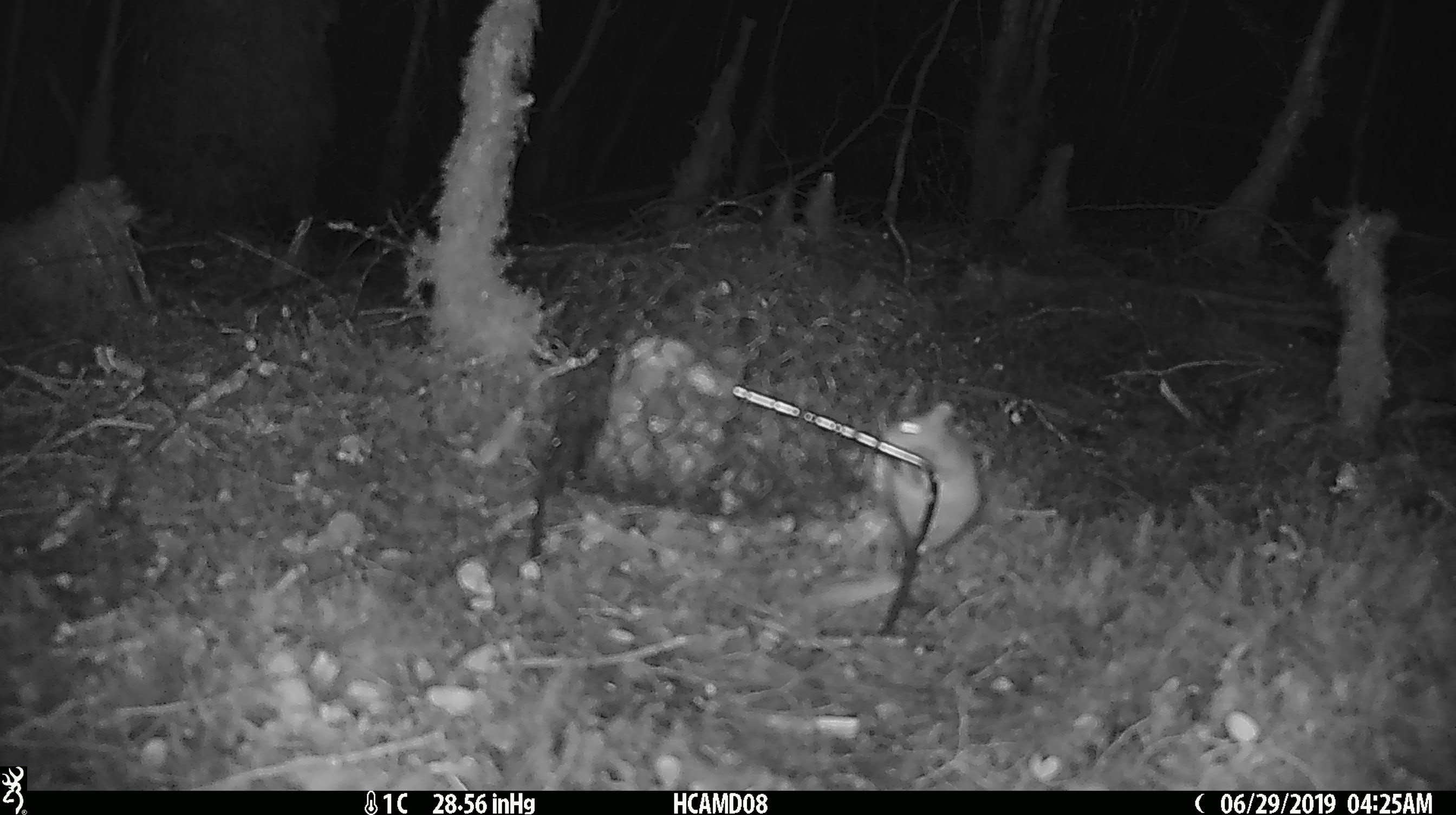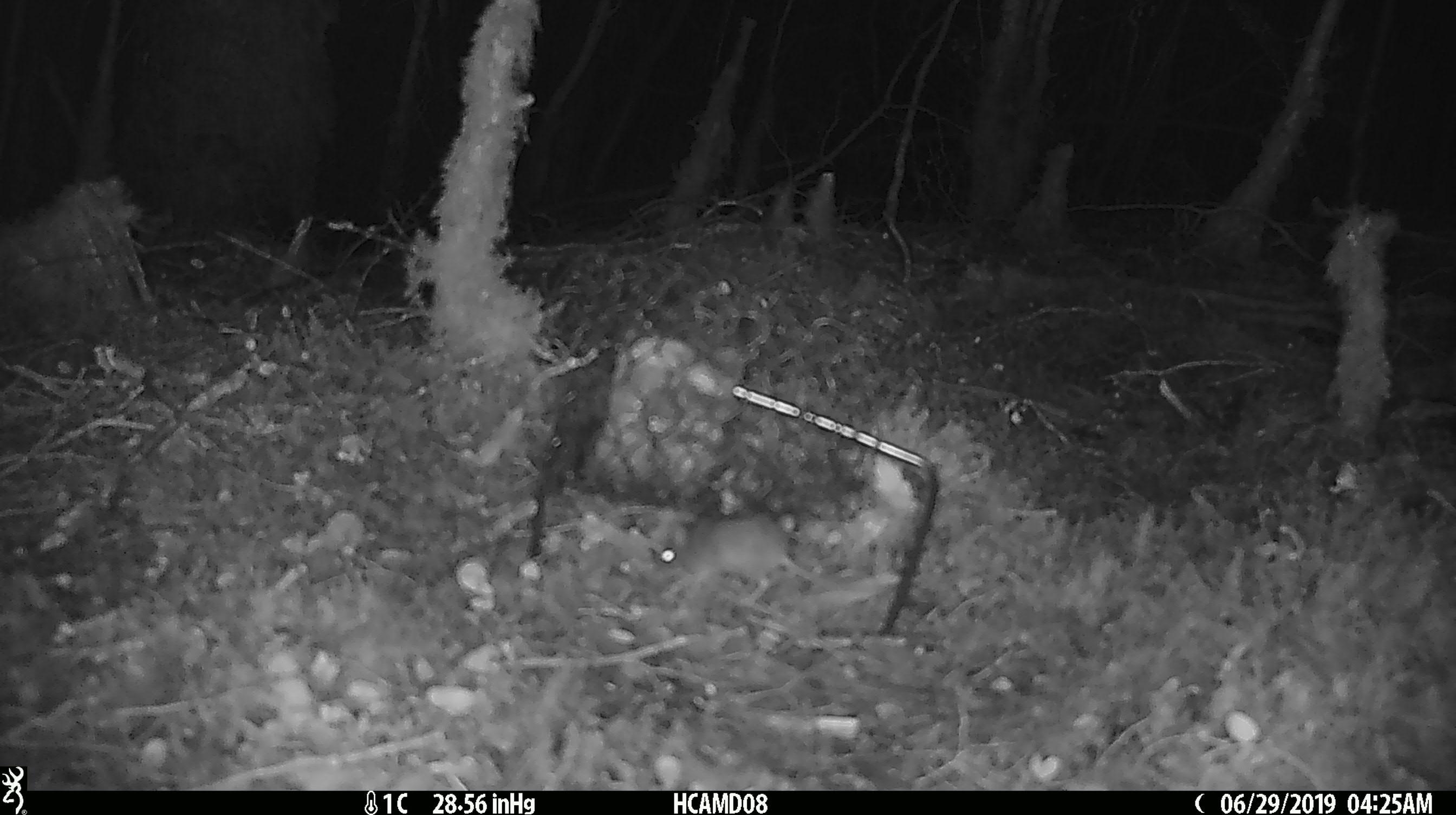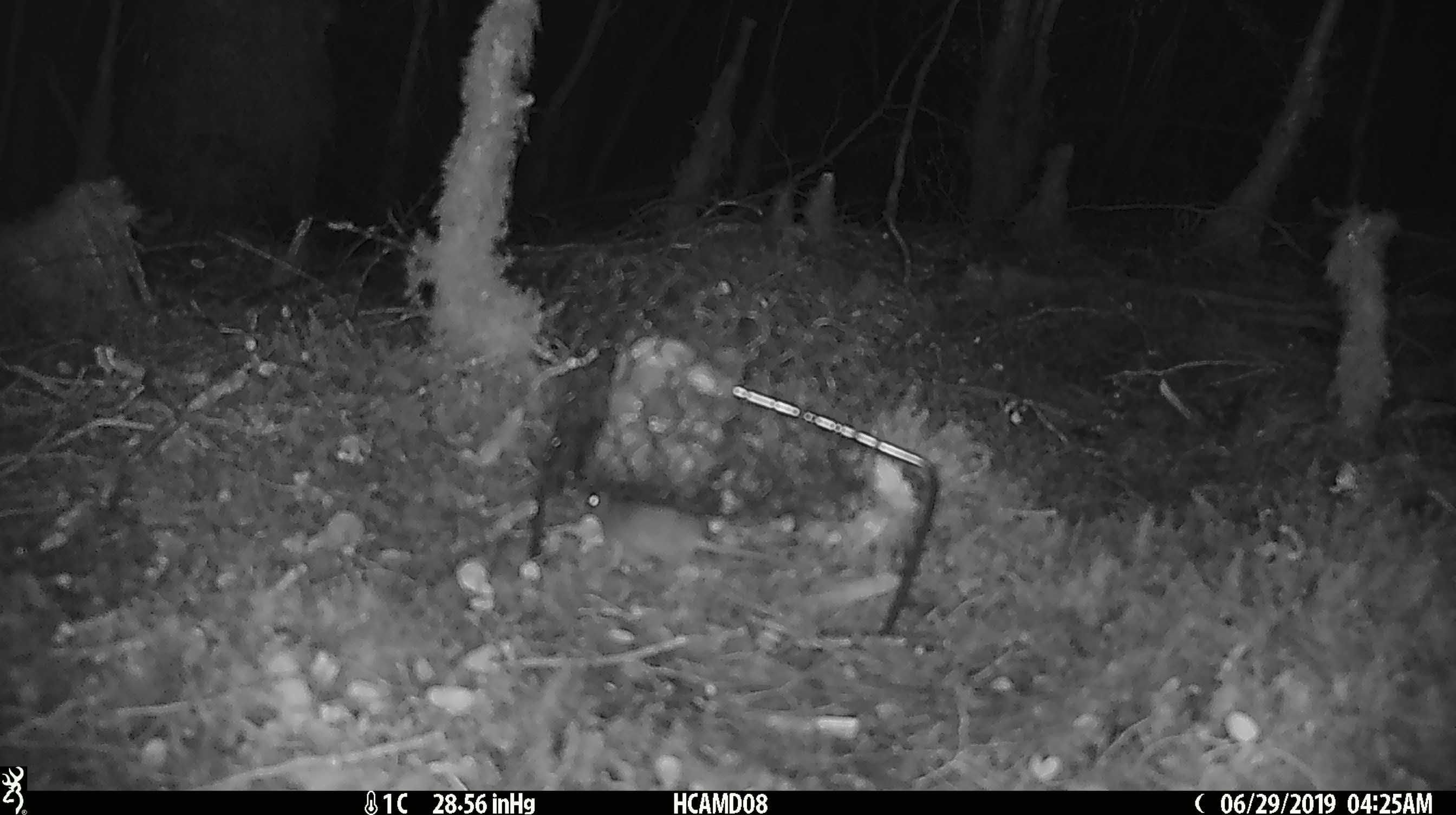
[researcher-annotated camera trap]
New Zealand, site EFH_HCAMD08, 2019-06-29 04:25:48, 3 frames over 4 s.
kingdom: Animalia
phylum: Chordata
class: Mammalia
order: Rodentia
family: Muridae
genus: Mus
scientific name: Mus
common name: mouse